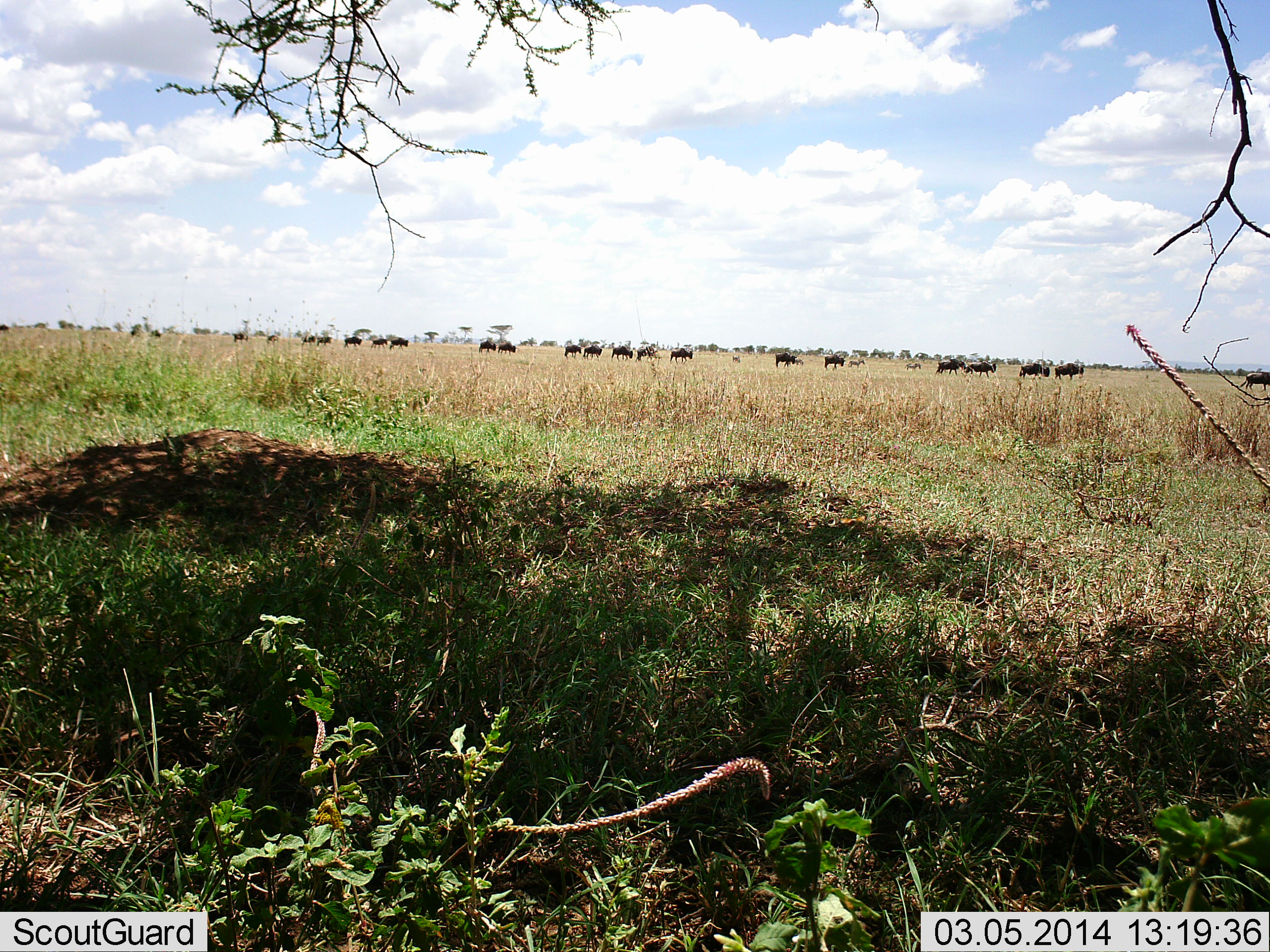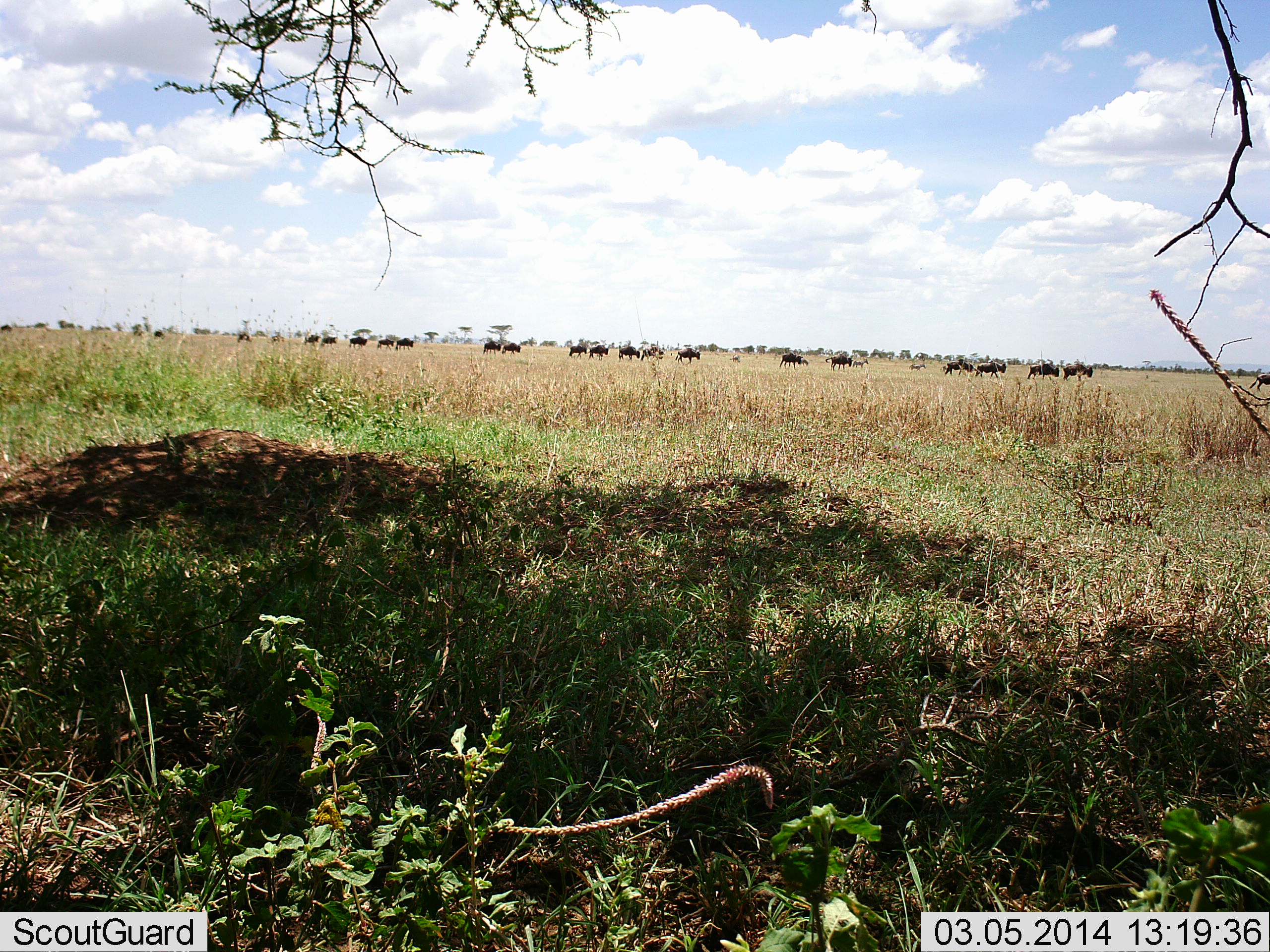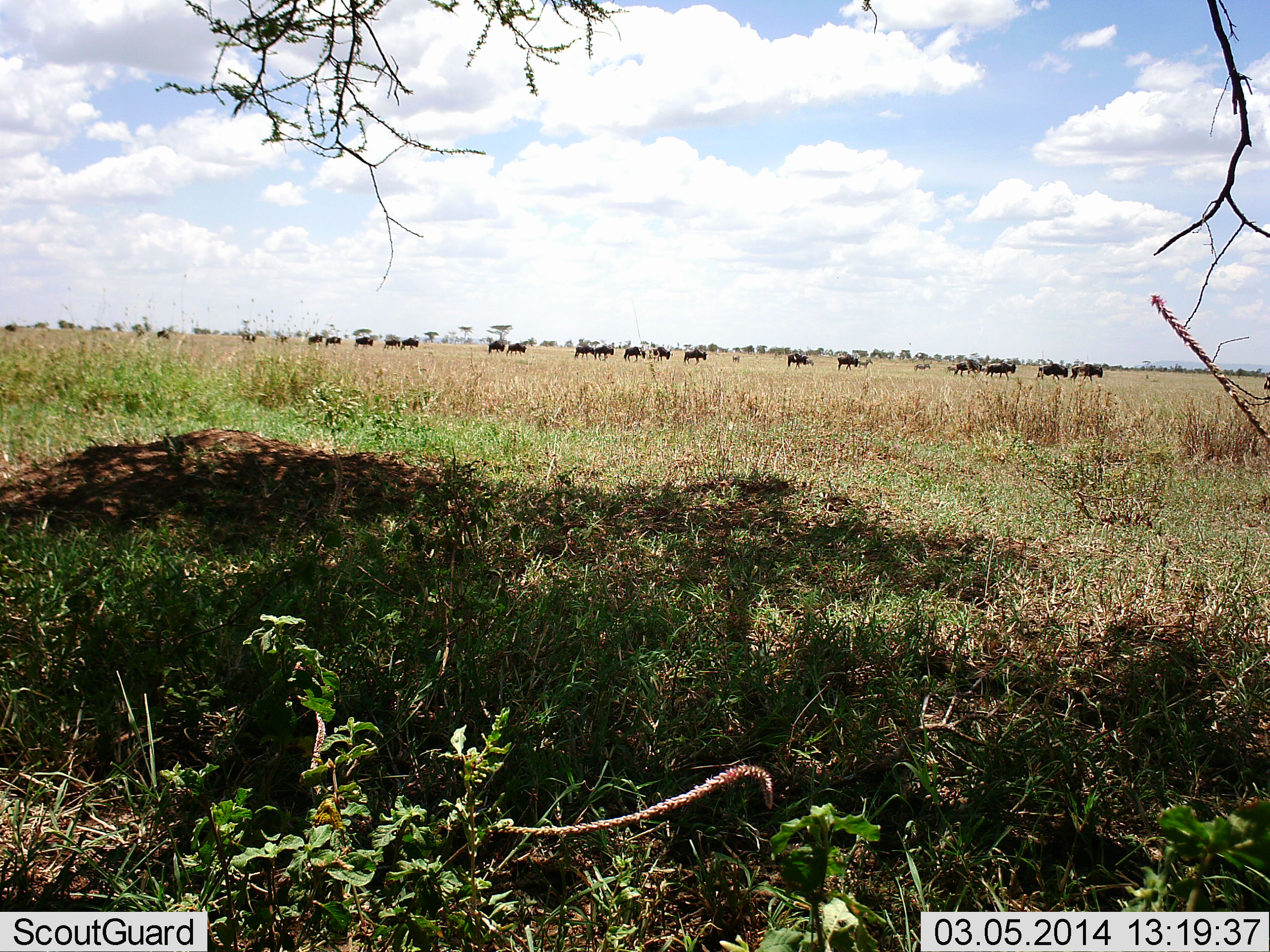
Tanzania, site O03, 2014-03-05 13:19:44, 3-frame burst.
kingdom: Animalia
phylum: Chordata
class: Mammalia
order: Artiodactyla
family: Bovidae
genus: Connochaetes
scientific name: Connochaetes taurinus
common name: blue wildebeest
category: wildebeest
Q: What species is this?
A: Wildebeest (blue wildebeest) (Connochaetes taurinus).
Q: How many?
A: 11-50.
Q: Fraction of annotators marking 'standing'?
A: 10%.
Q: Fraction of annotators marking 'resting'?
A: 0%.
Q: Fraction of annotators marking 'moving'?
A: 98%.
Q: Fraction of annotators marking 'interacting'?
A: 0%.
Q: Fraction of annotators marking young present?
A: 0%.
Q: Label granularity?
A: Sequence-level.